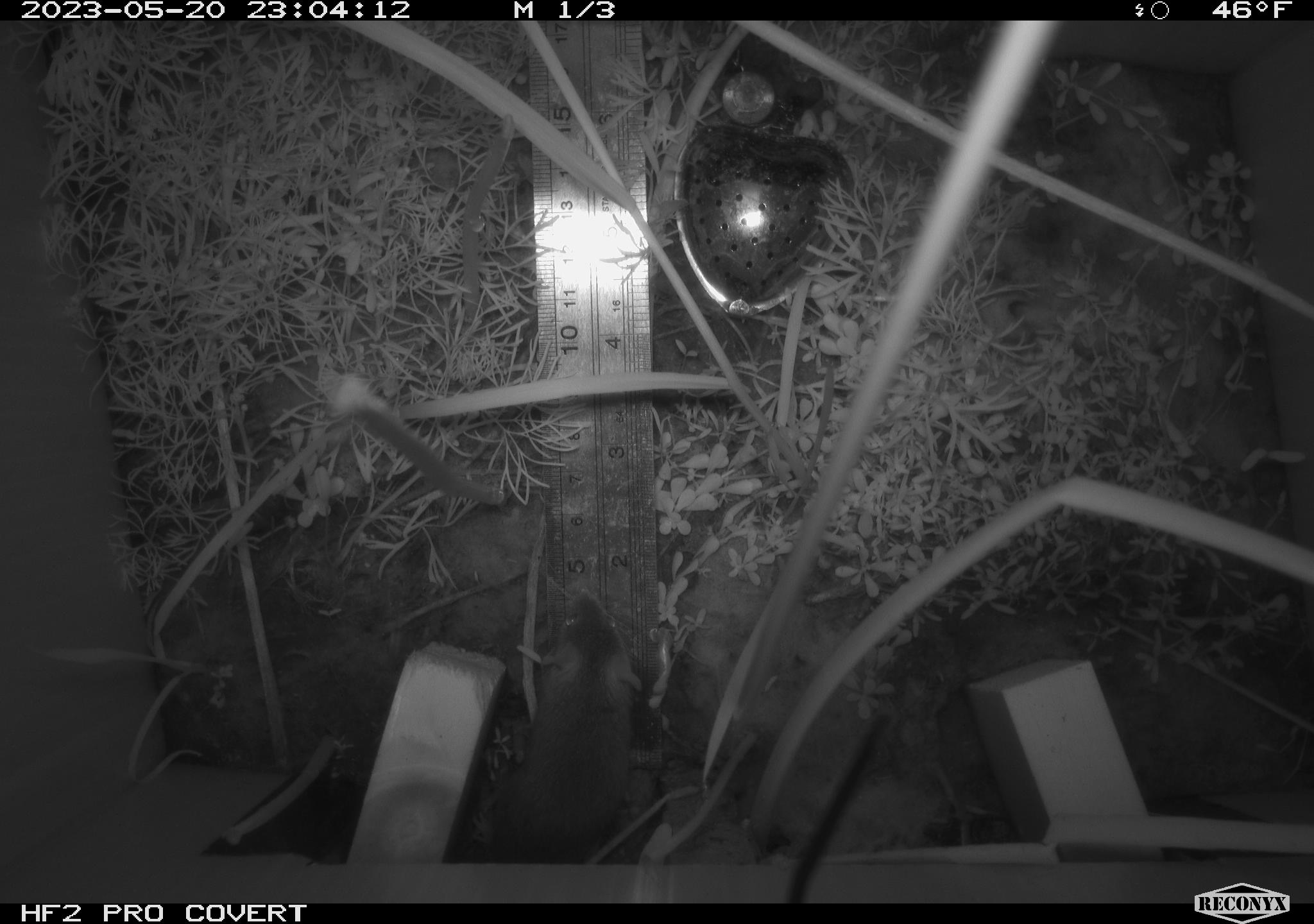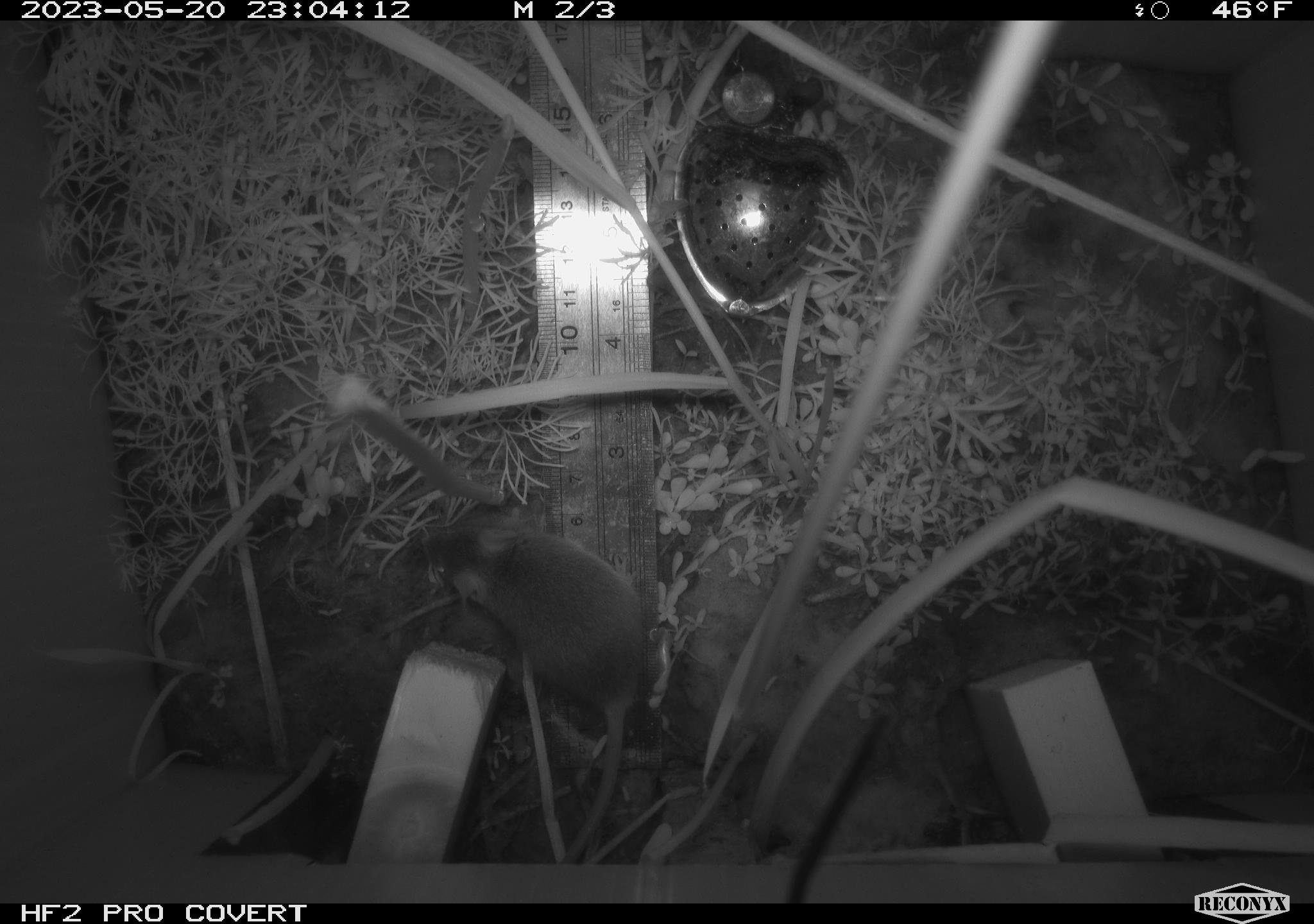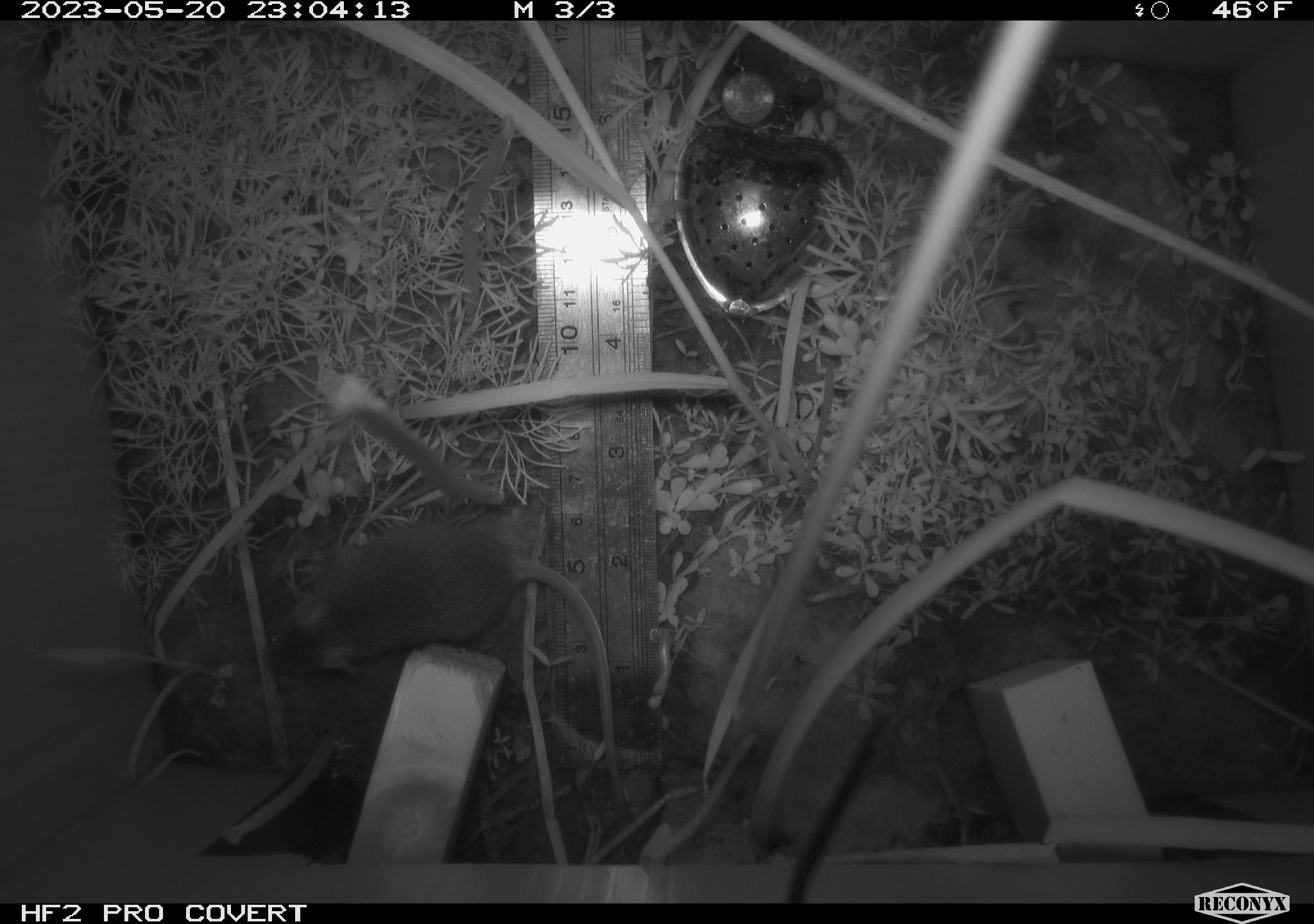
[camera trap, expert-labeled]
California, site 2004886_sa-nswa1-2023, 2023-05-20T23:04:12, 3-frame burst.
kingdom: Animalia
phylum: Chordata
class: Mammalia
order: Rodentia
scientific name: Rodentia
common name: mouse species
Mouse species (Rodentia).